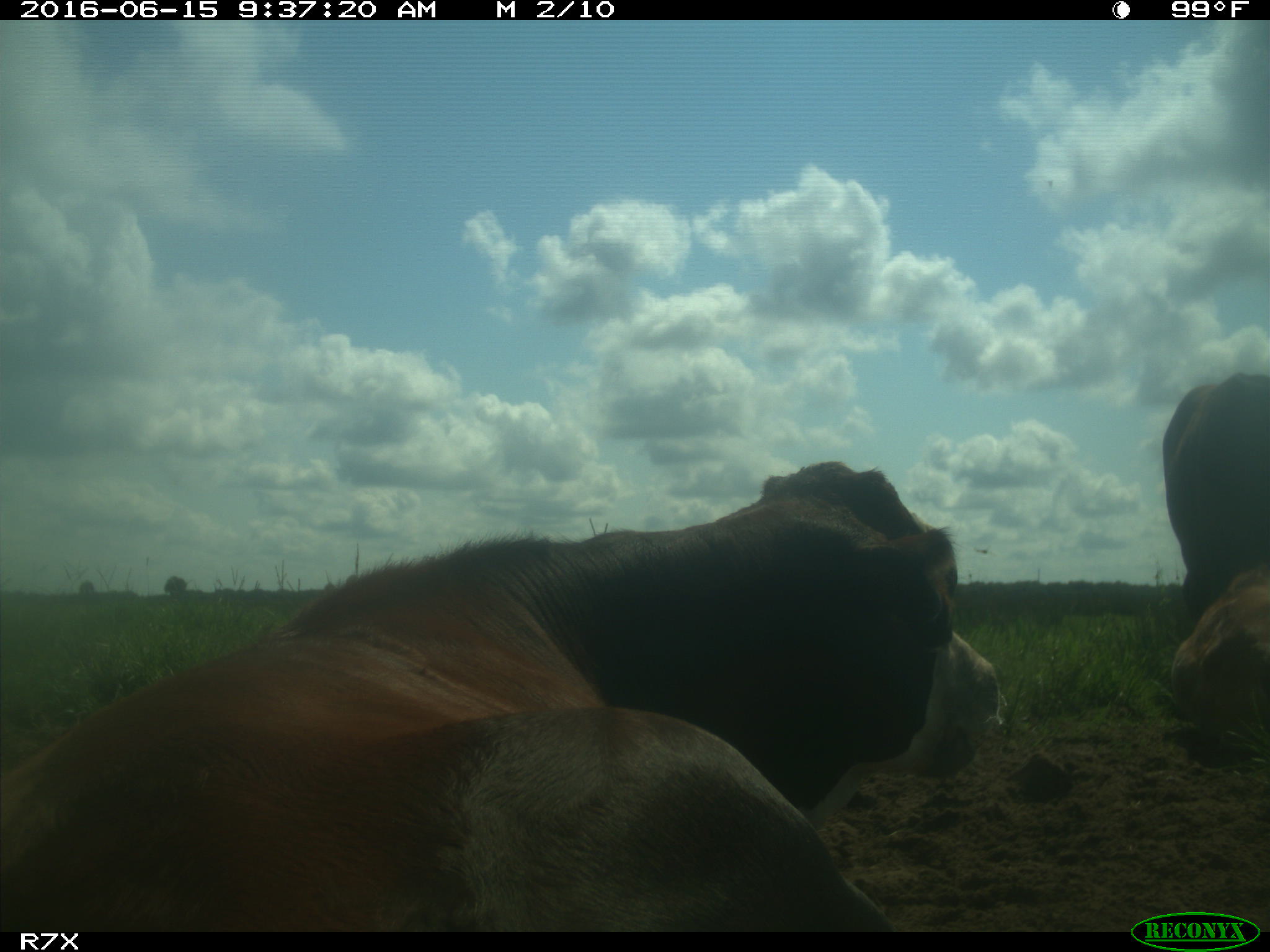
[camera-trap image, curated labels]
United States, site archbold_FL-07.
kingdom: Animalia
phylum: Chordata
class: Mammalia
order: Artiodactyla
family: Bovidae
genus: Bos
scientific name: Bos taurus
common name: domestic cow